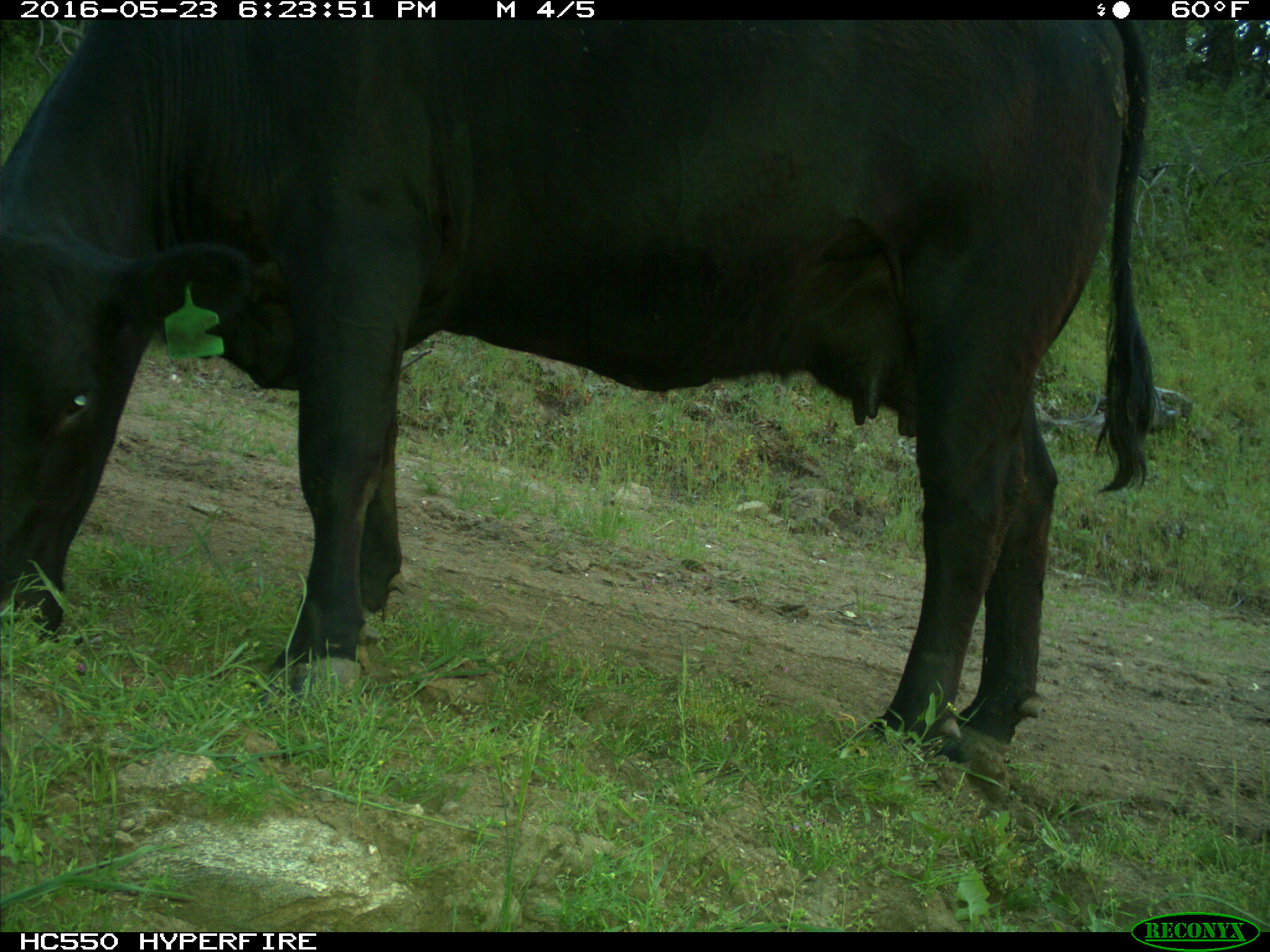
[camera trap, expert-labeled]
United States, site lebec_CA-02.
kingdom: Animalia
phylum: Chordata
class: Mammalia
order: Artiodactyla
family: Bovidae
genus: Bos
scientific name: Bos taurus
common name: domestic cow